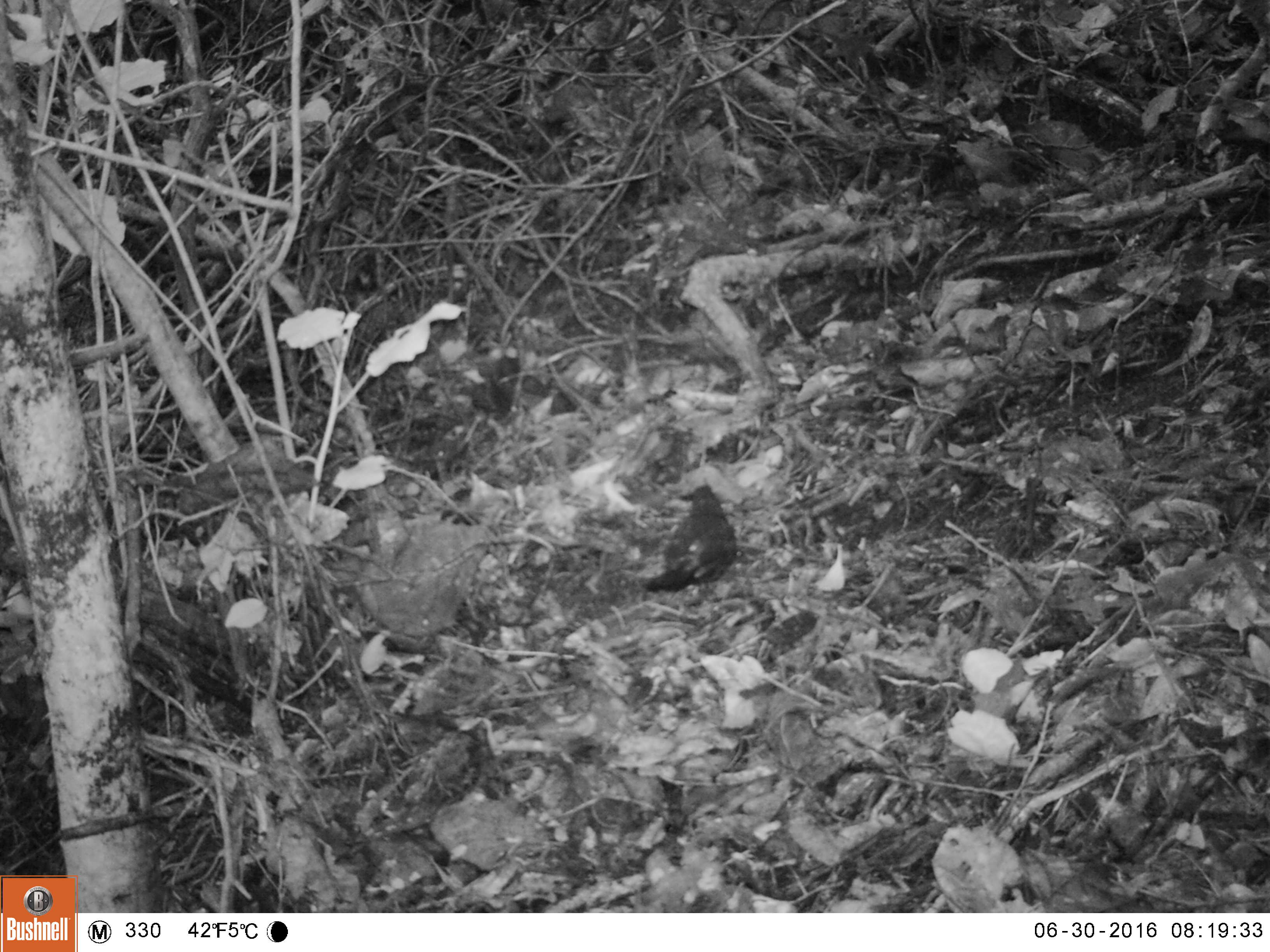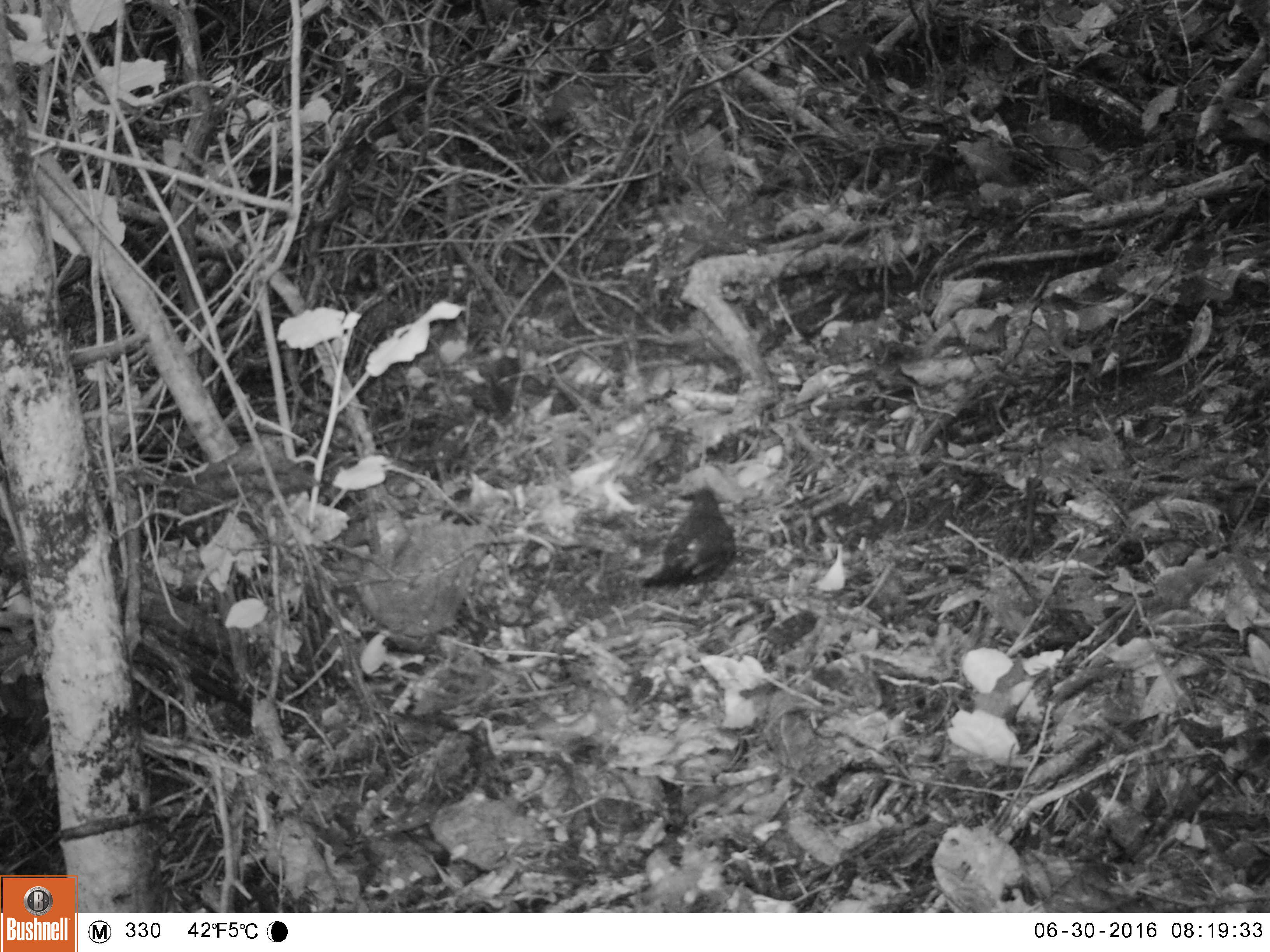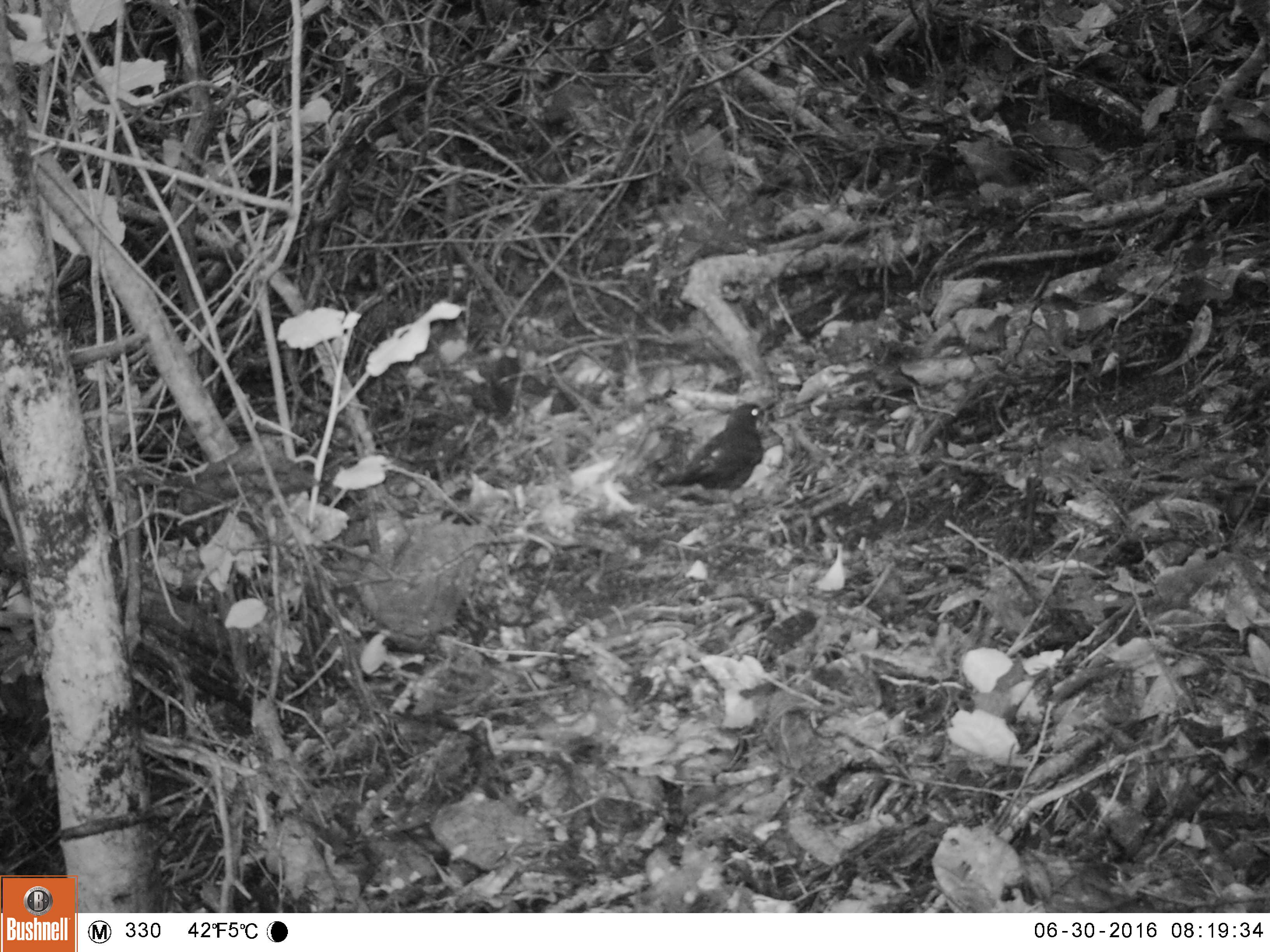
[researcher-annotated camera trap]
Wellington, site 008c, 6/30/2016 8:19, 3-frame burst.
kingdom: Animalia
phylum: Chordata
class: Aves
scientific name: Aves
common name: bird